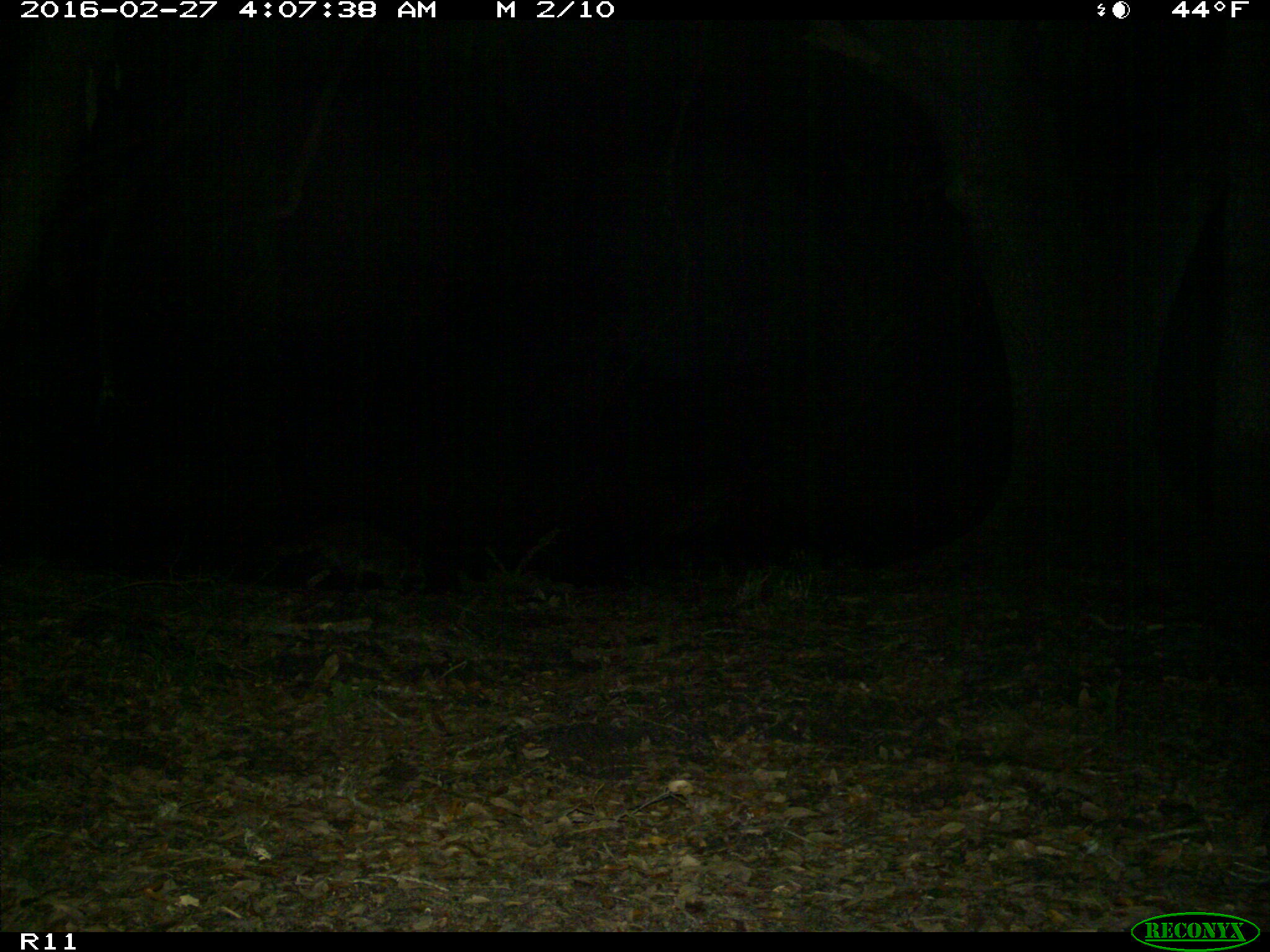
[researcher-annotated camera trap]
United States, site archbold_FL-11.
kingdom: Animalia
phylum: Chordata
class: Mammalia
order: Carnivora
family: Procyonidae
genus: Procyon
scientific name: Procyon lotor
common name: common raccoon